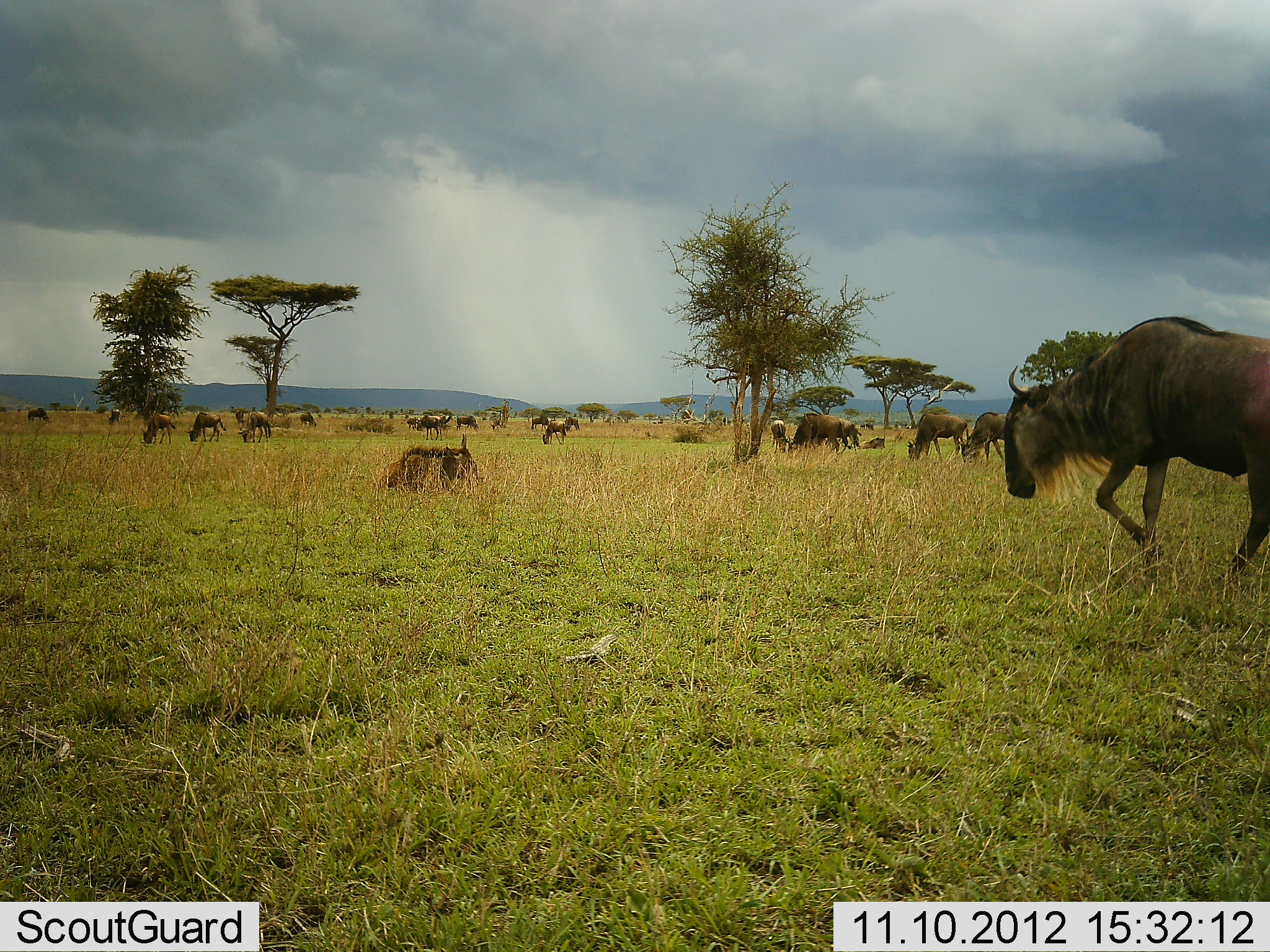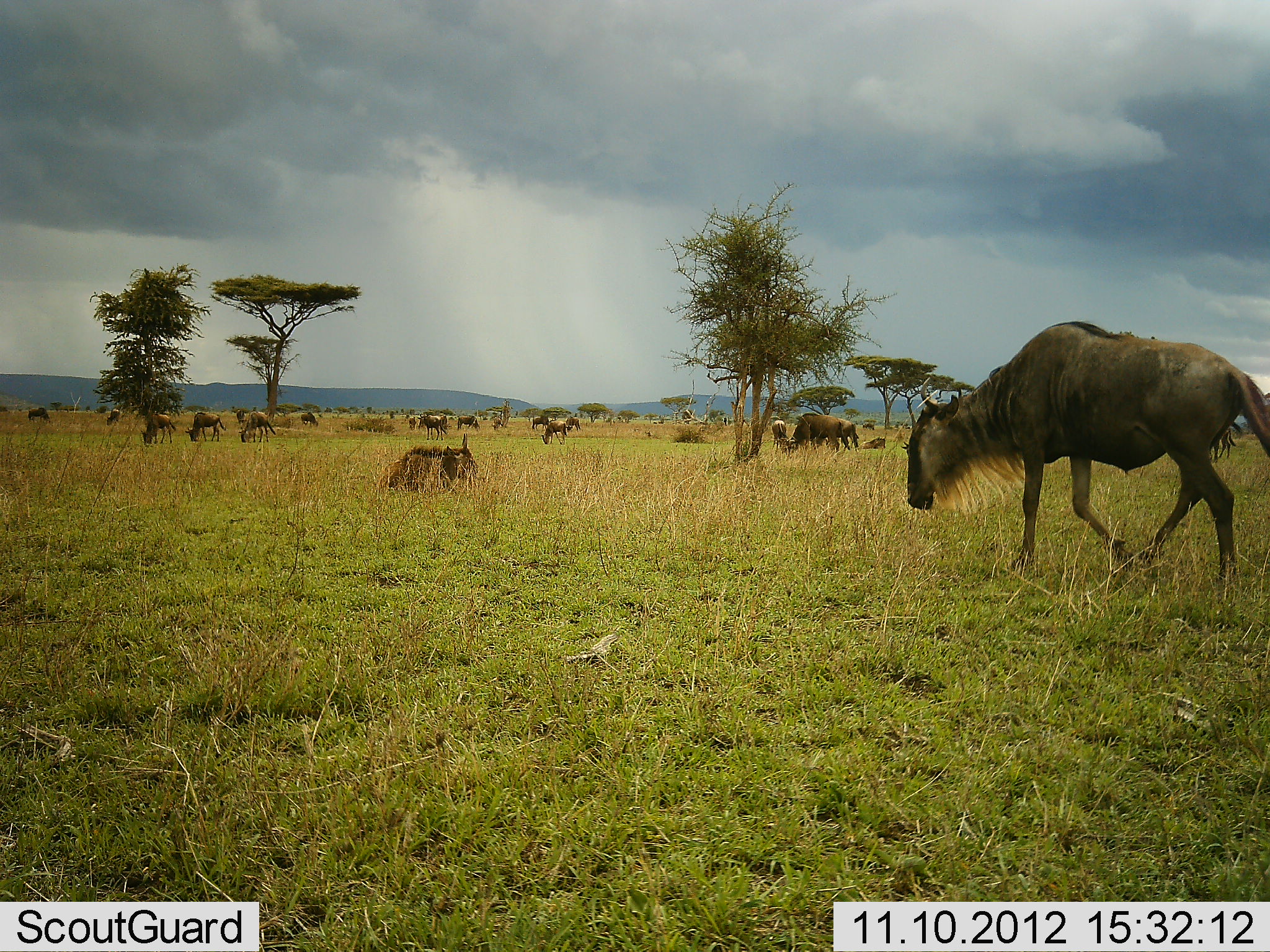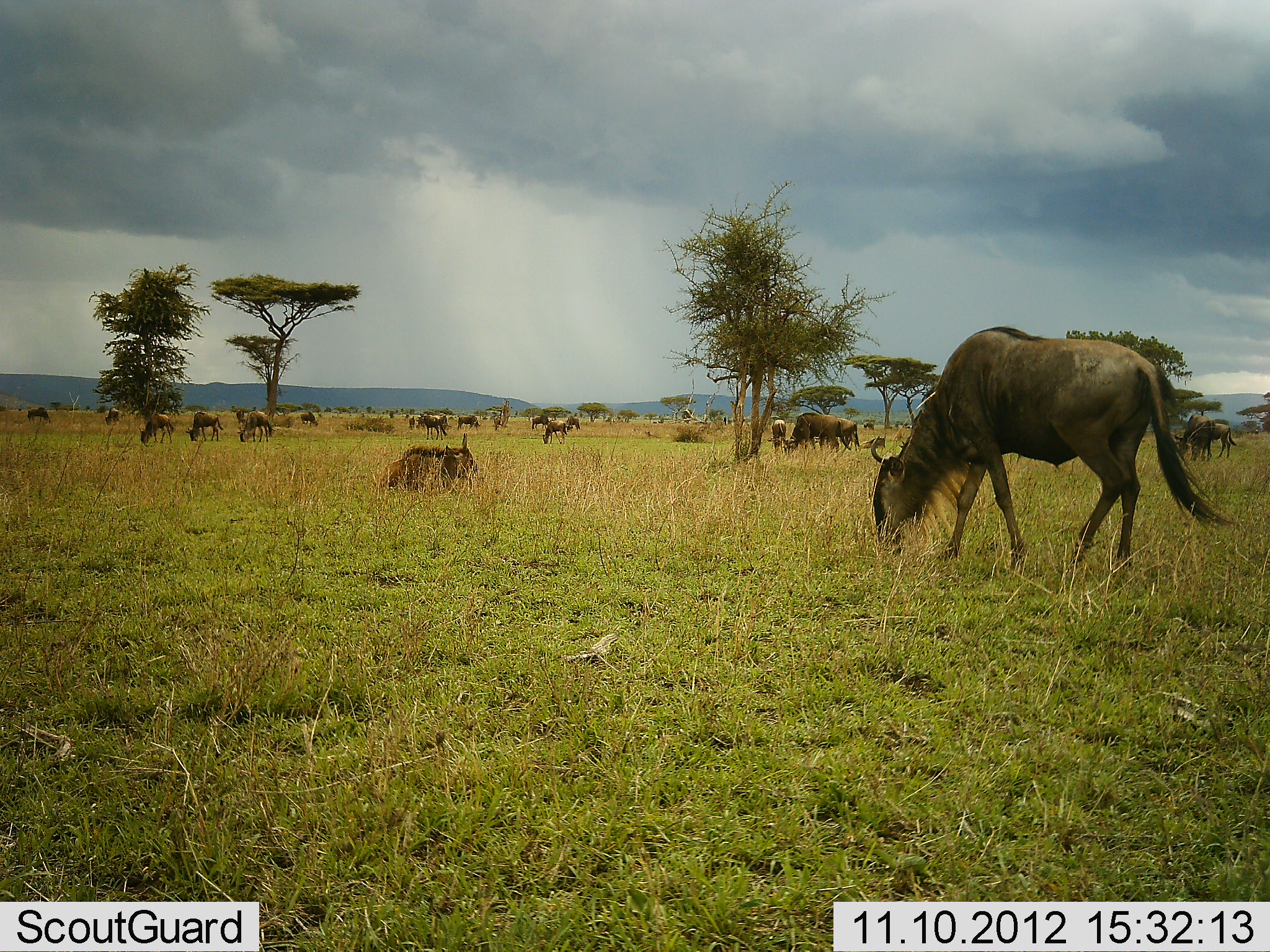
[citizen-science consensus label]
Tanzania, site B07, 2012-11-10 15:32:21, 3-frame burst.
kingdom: Animalia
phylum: Chordata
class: Mammalia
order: Artiodactyla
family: Bovidae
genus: Connochaetes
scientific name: Connochaetes taurinus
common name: blue wildebeest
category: wildebeest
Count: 11-50.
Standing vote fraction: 60%.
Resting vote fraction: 50%.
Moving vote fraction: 70%.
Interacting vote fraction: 10%.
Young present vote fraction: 10%.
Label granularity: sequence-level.